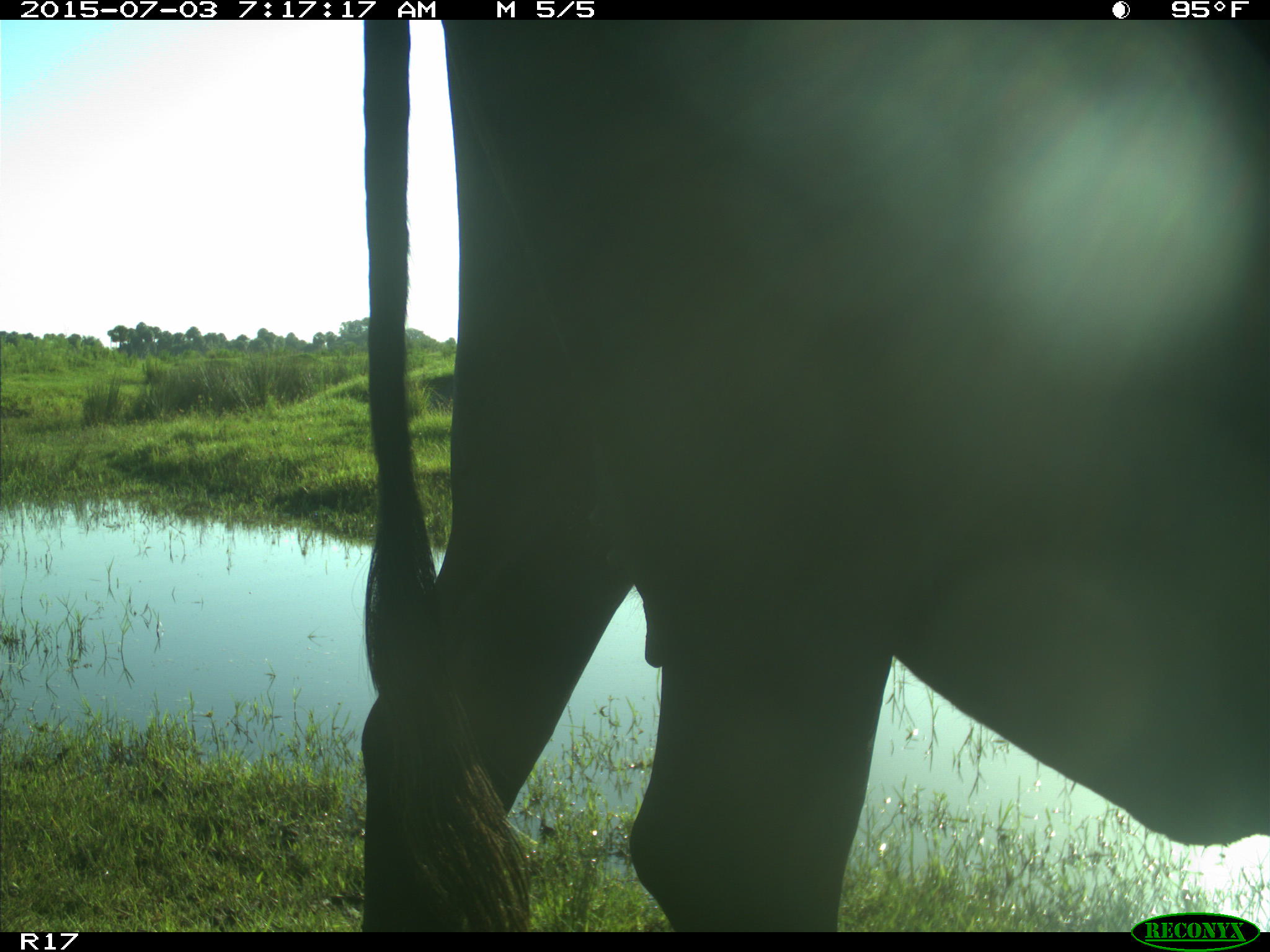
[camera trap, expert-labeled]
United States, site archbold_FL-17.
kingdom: Animalia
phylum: Chordata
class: Mammalia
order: Artiodactyla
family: Bovidae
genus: Bos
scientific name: Bos taurus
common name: domestic cow